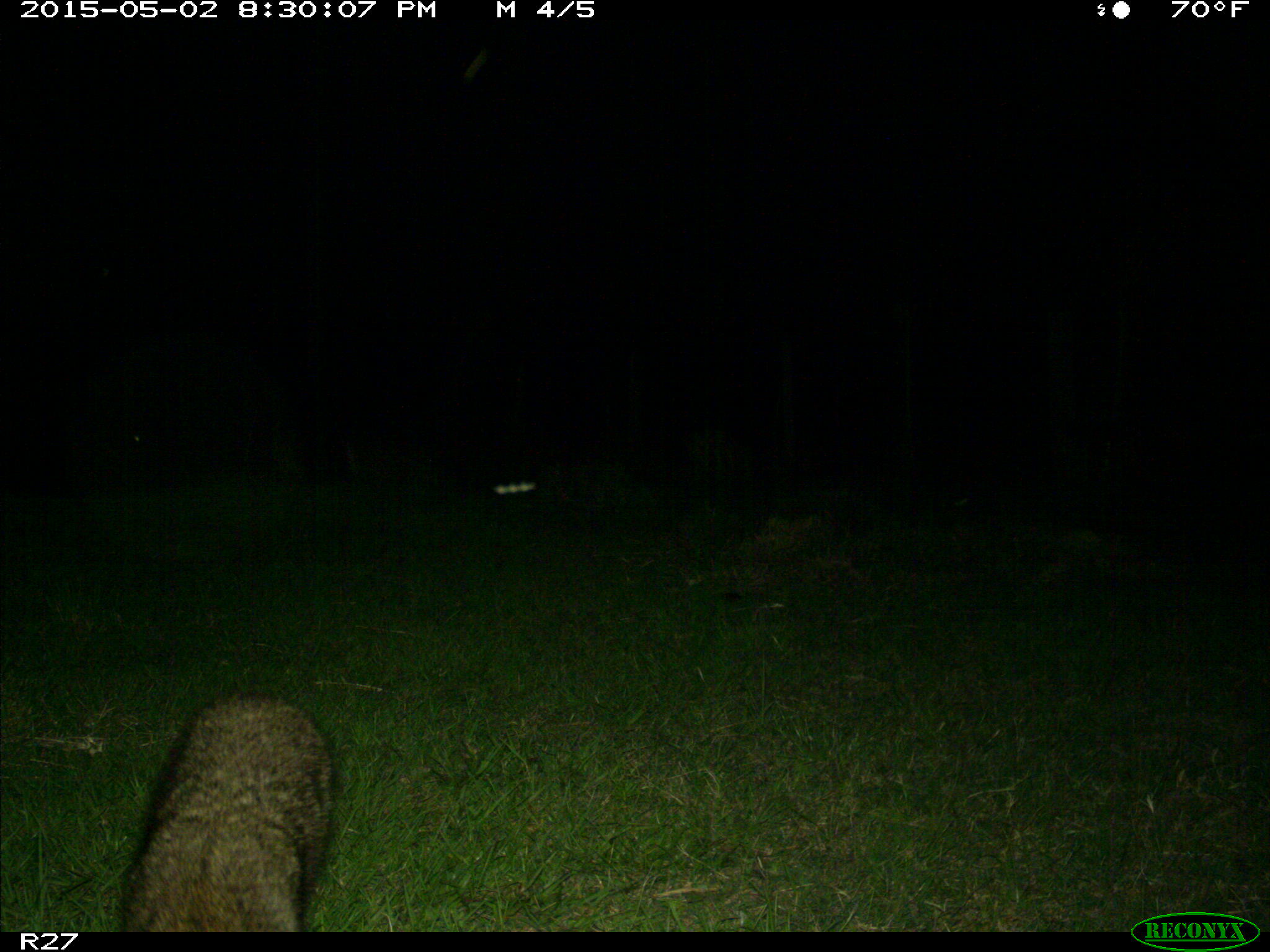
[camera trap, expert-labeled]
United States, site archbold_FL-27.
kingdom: Animalia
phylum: Chordata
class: Mammalia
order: Carnivora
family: Procyonidae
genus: Procyon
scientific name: Procyon lotor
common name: common raccoon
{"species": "Procyon lotor (common raccoon)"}